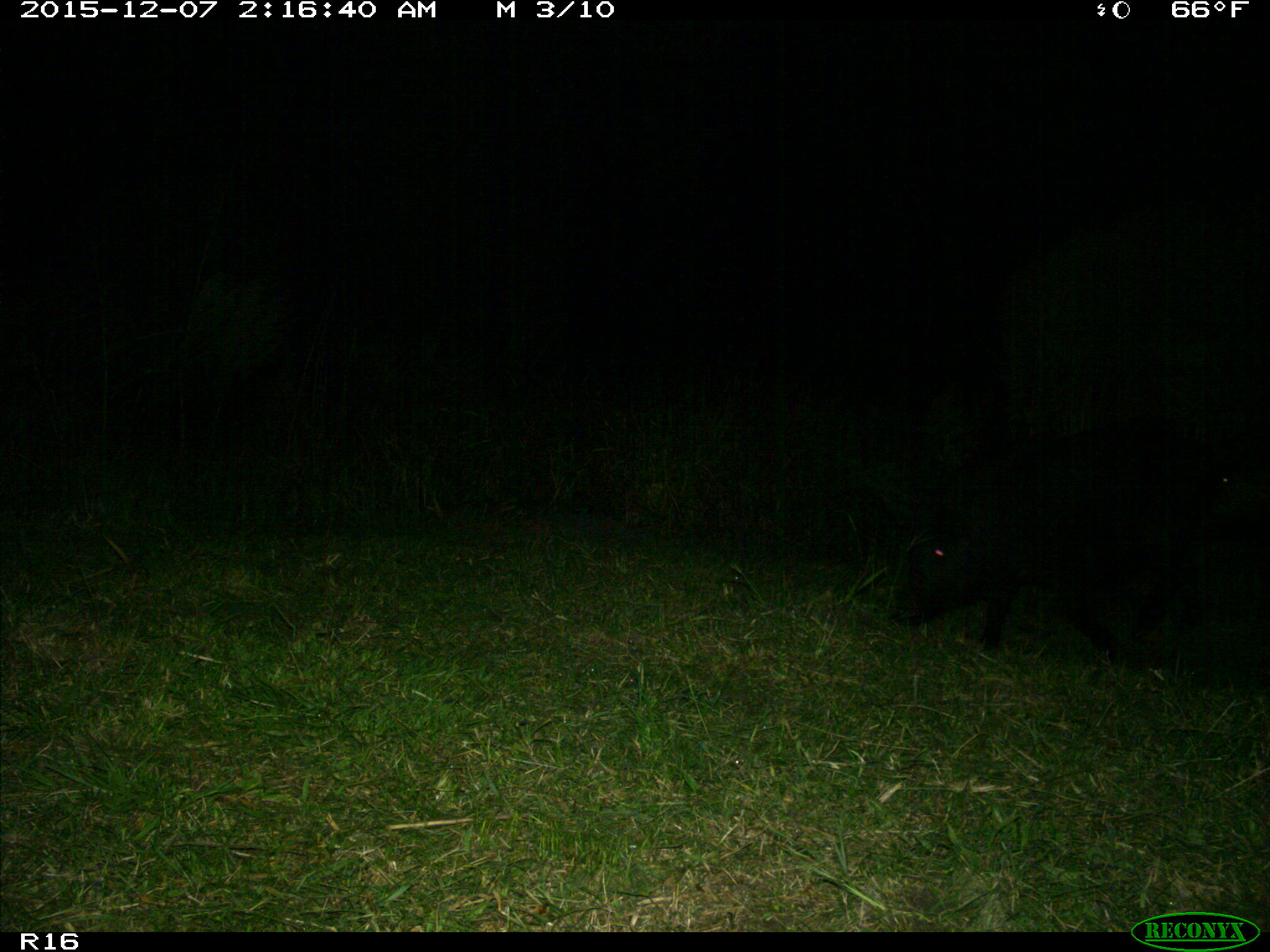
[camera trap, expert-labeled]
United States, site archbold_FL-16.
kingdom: Animalia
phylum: Chordata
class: Mammalia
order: Artiodactyla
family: Suidae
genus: Sus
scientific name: Sus scrofa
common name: wild boar